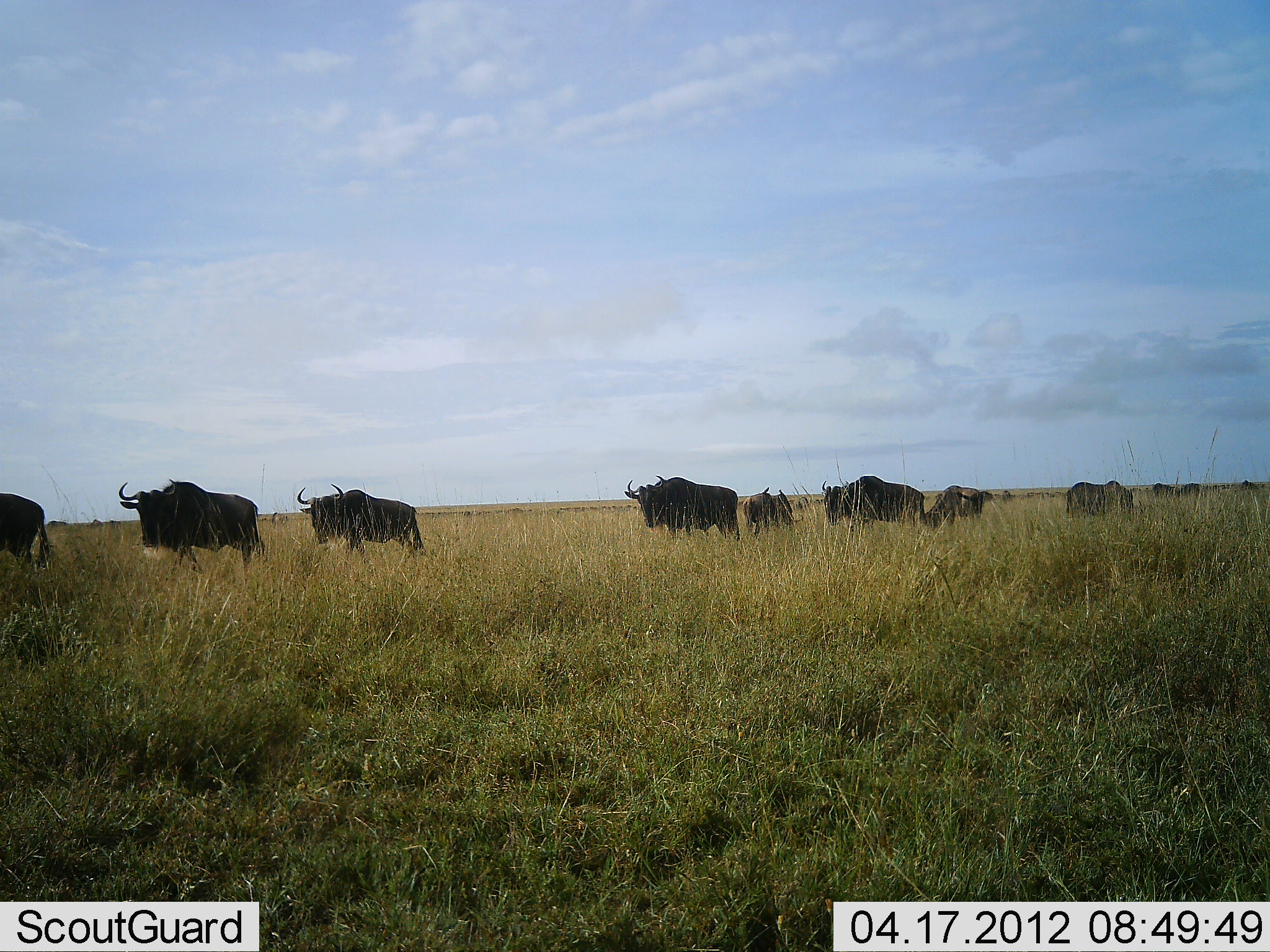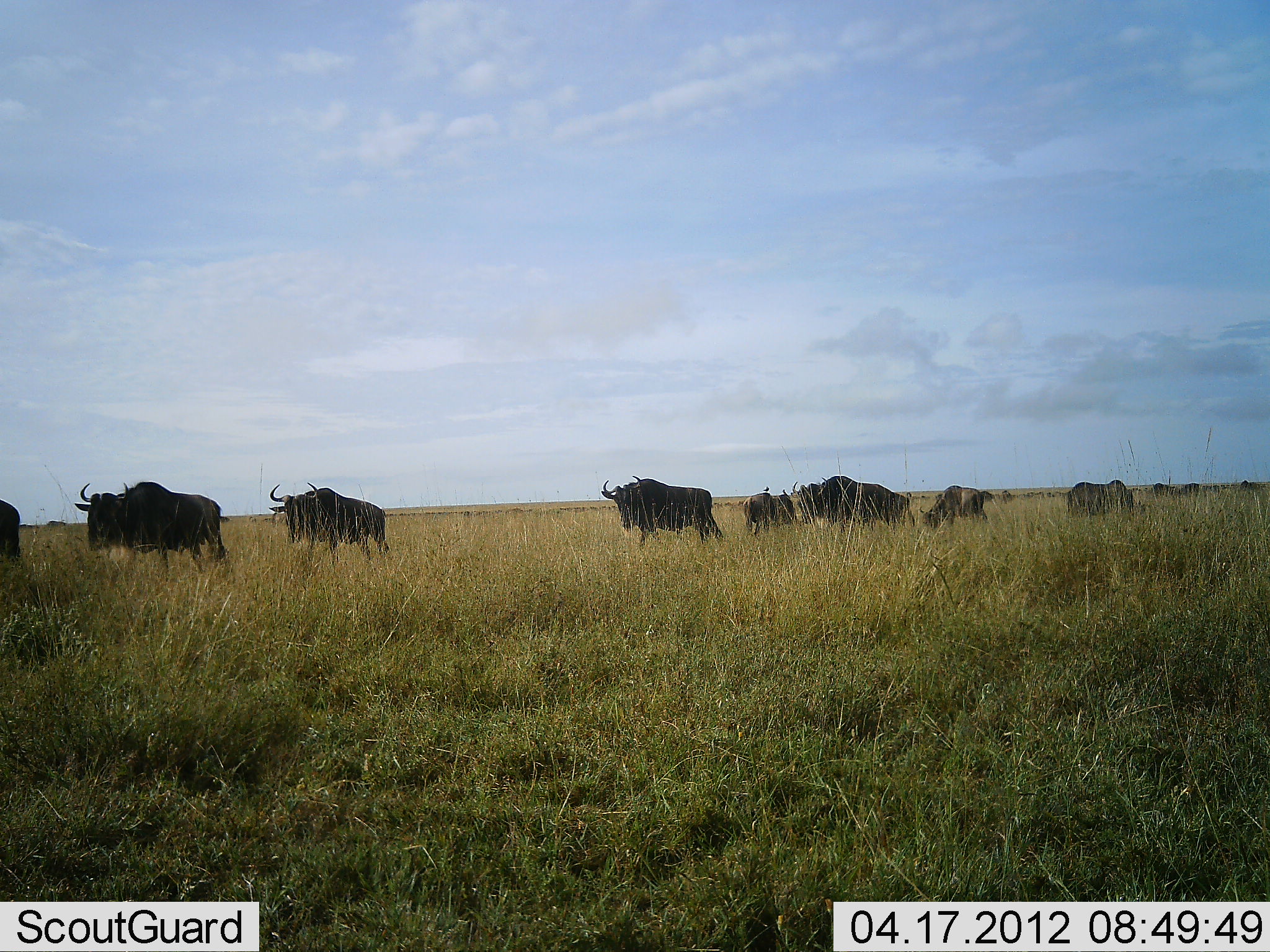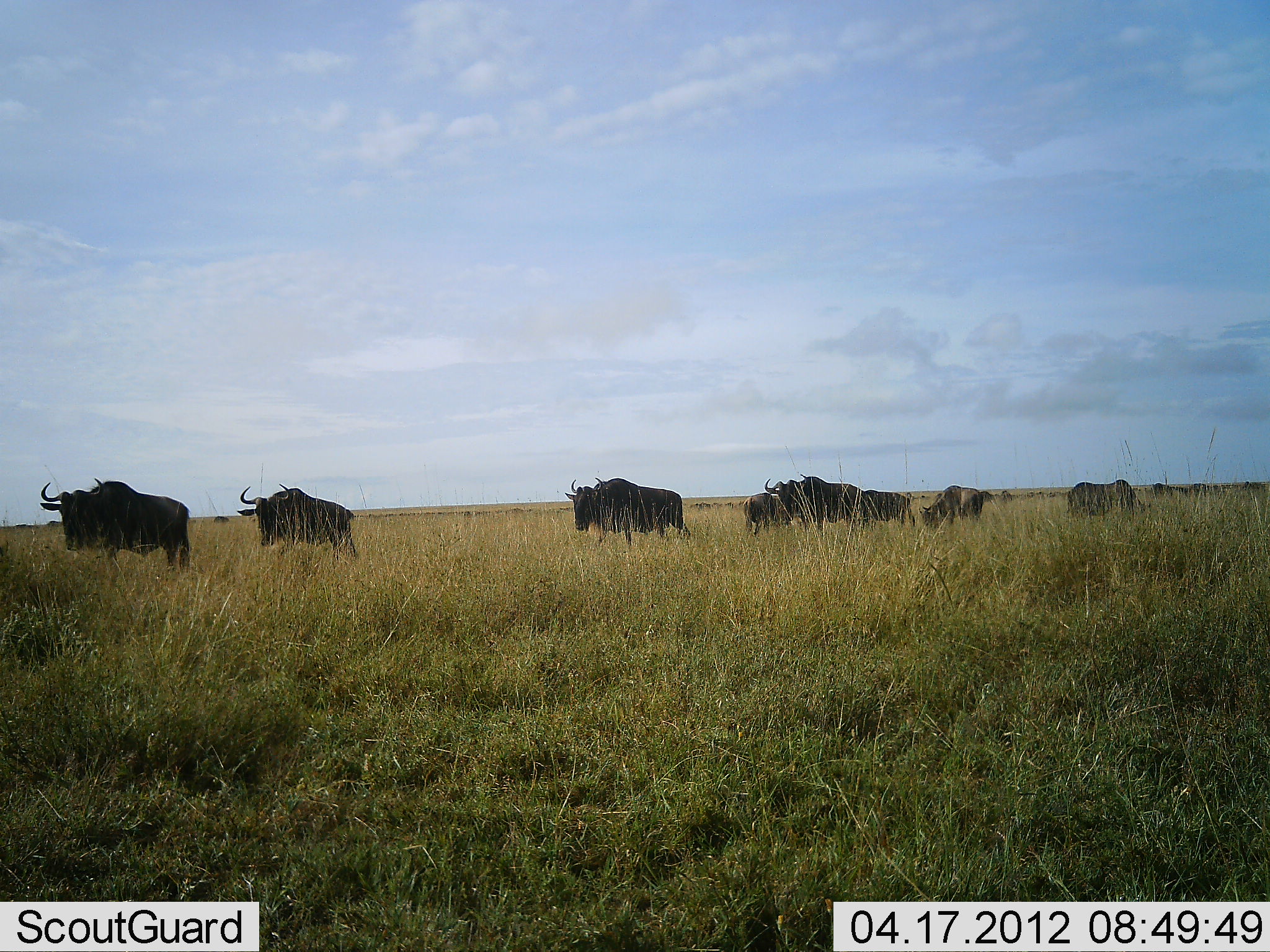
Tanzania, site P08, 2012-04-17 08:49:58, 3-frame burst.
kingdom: Animalia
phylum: Chordata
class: Mammalia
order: Artiodactyla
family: Bovidae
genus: Connochaetes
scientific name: Connochaetes taurinus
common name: blue wildebeest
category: wildebeest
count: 9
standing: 55%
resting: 0%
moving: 91%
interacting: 9%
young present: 0%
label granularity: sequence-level